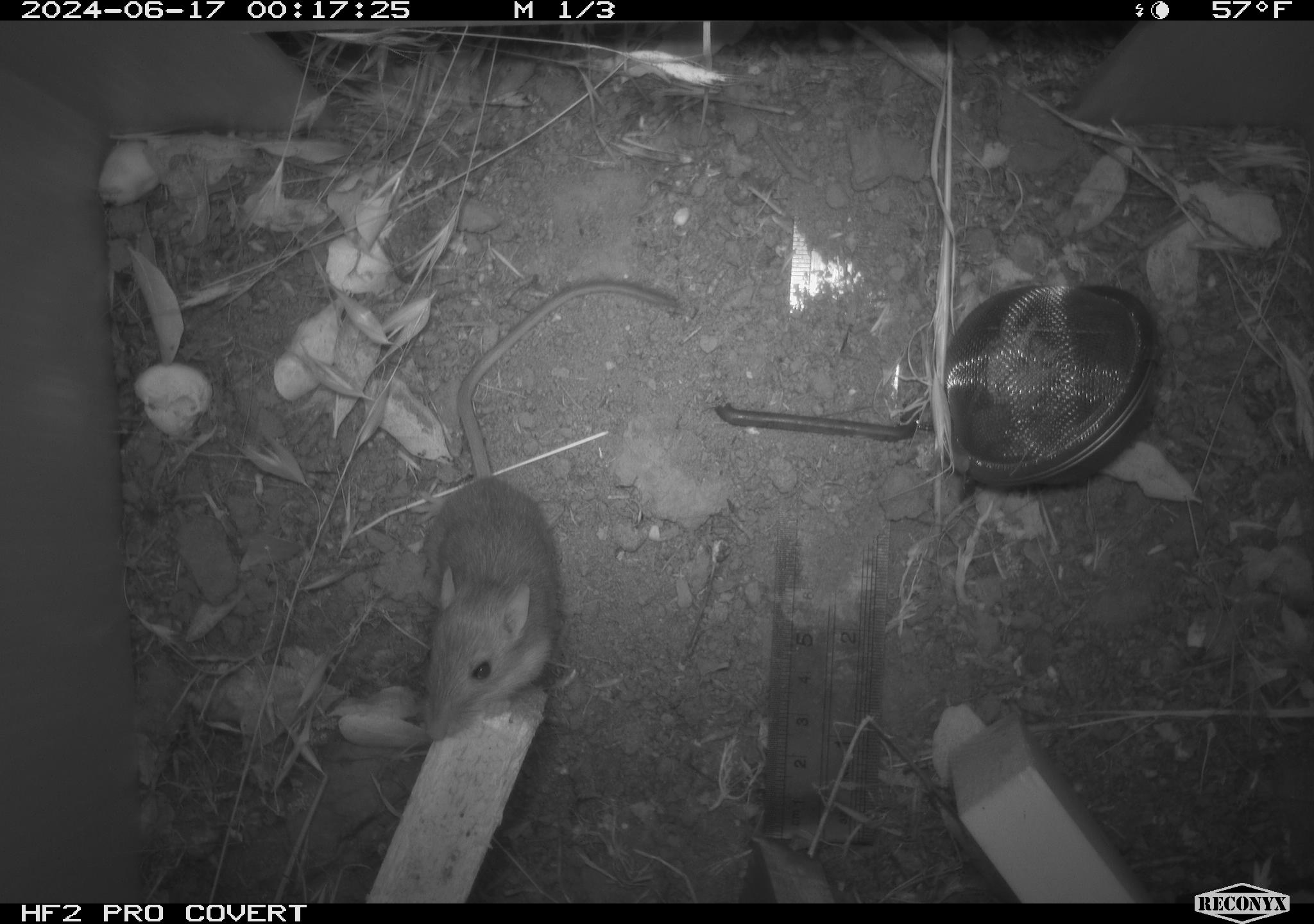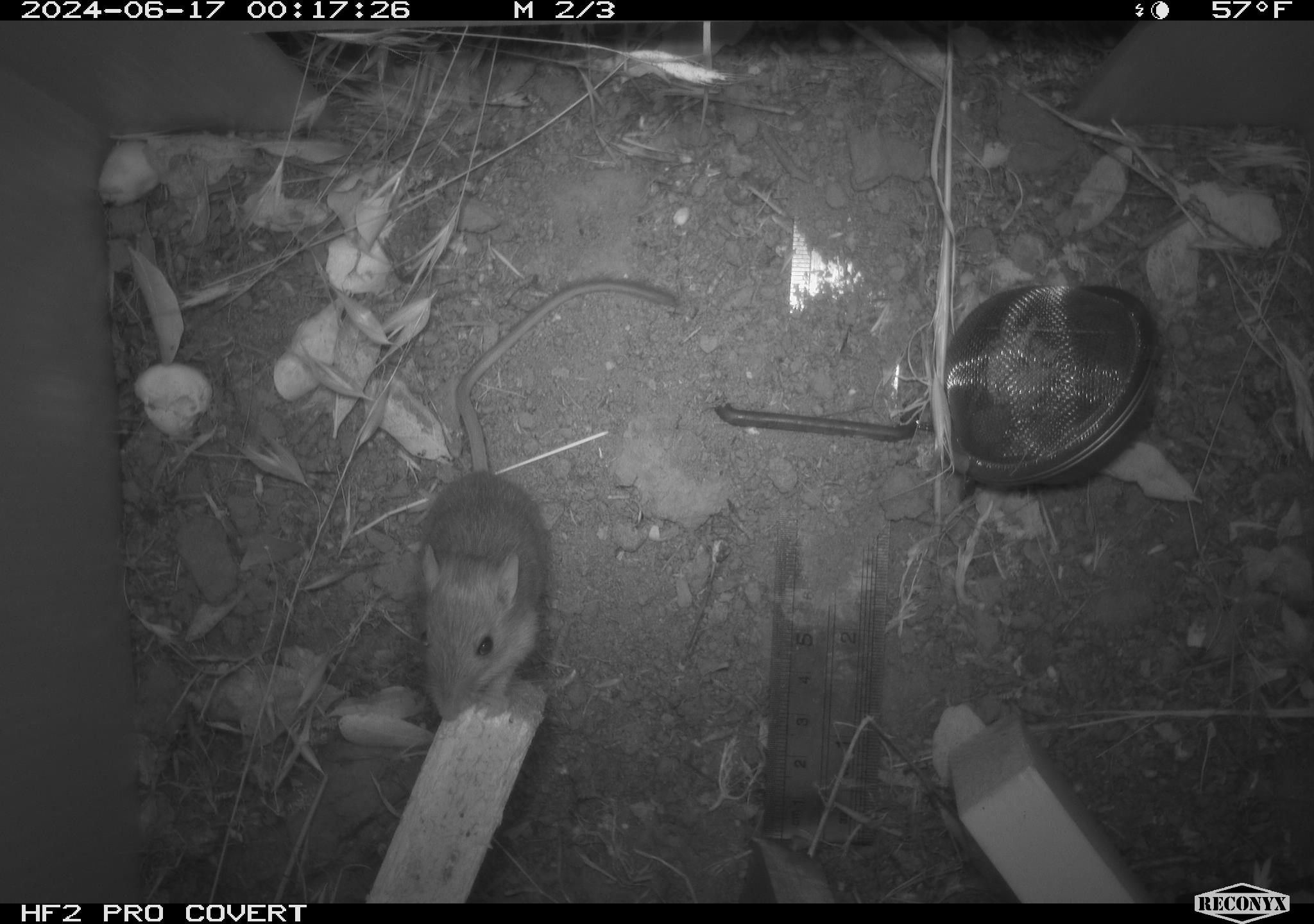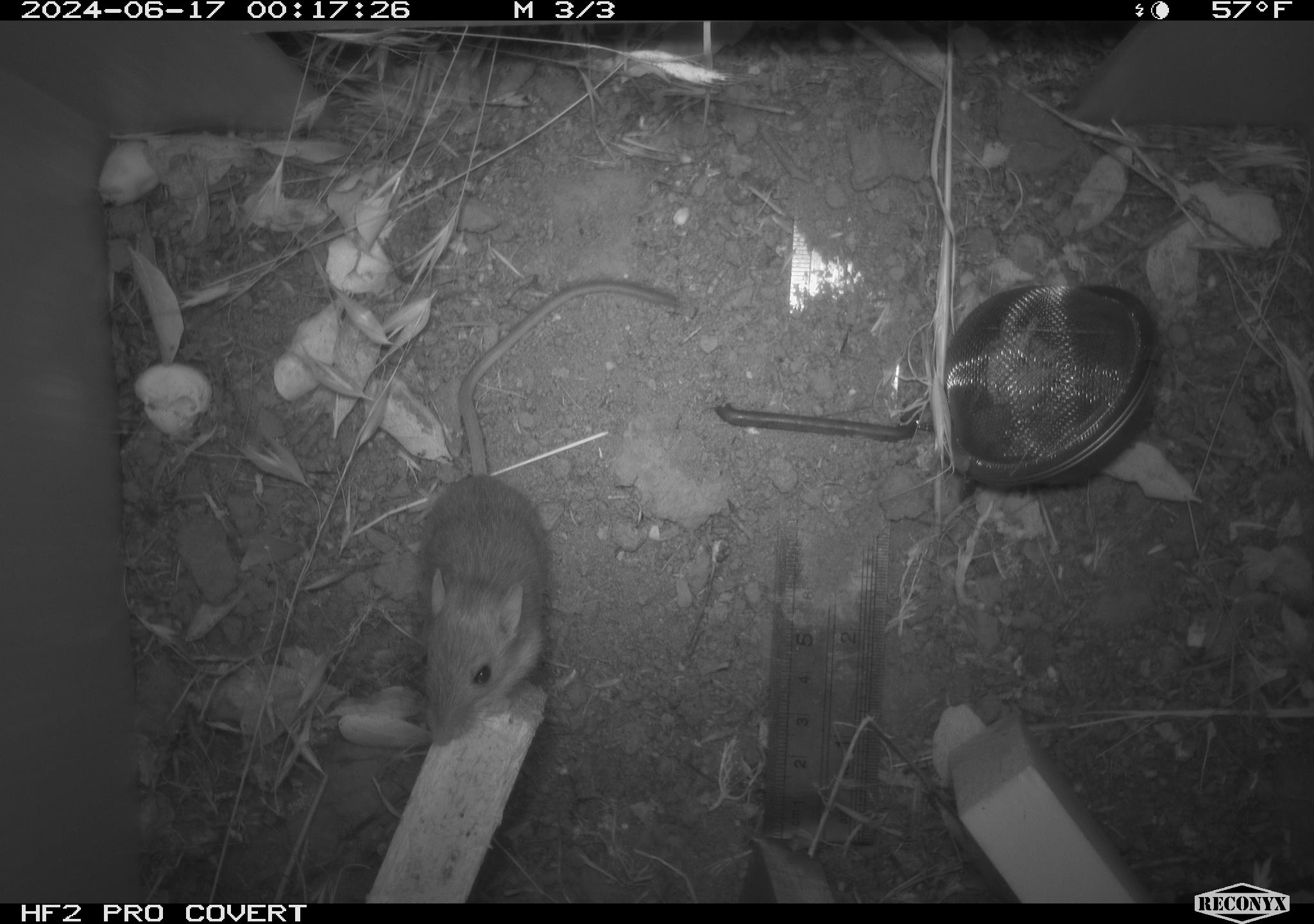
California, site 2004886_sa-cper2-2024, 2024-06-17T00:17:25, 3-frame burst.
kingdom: Animalia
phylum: Chordata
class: Mammalia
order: Rodentia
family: Heteromyidae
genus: Dipodomys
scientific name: Dipodomys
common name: kangaroo rats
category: dipodomys species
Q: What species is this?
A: Dipodomys species (kangaroo rats) (Dipodomys).